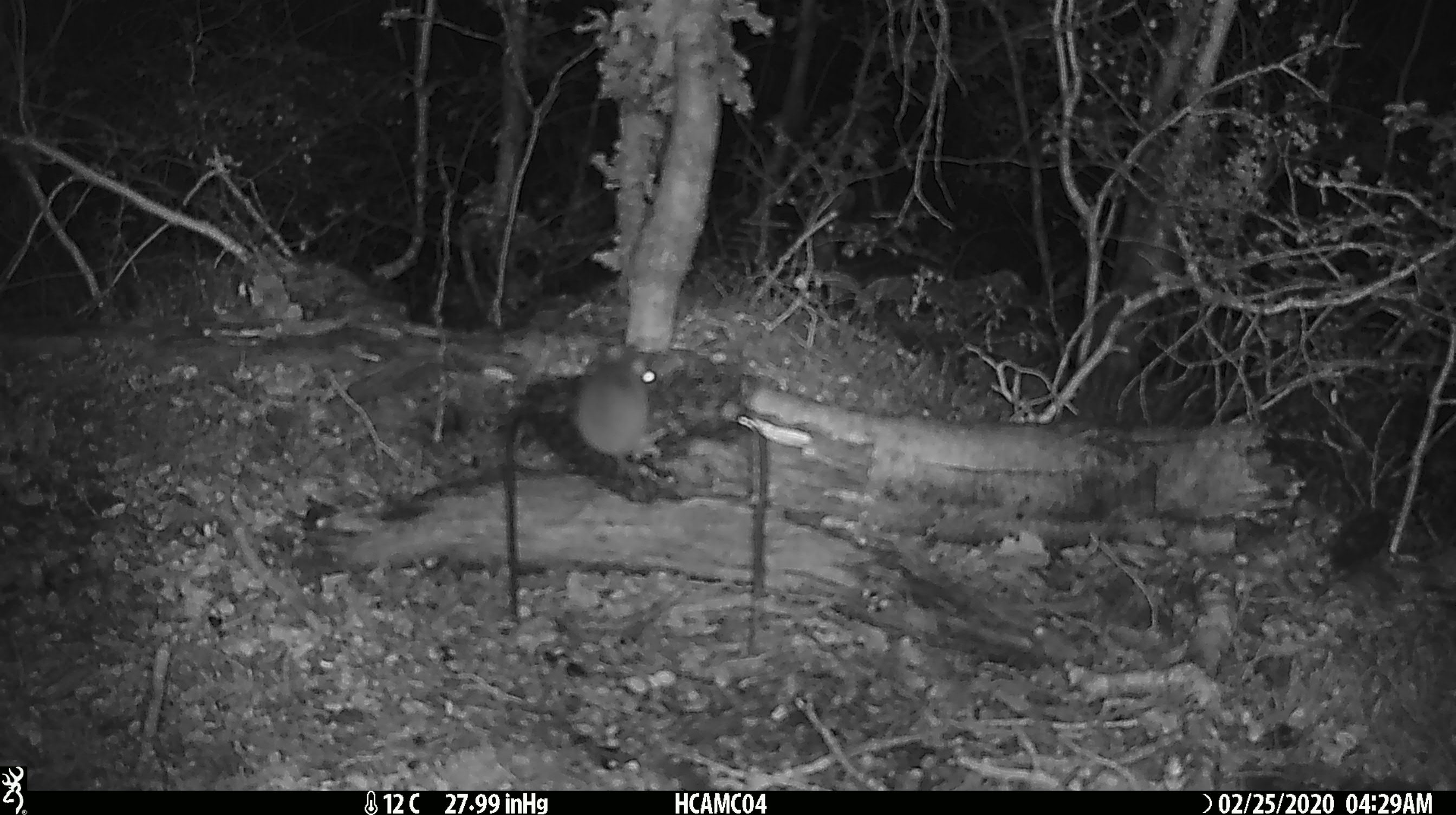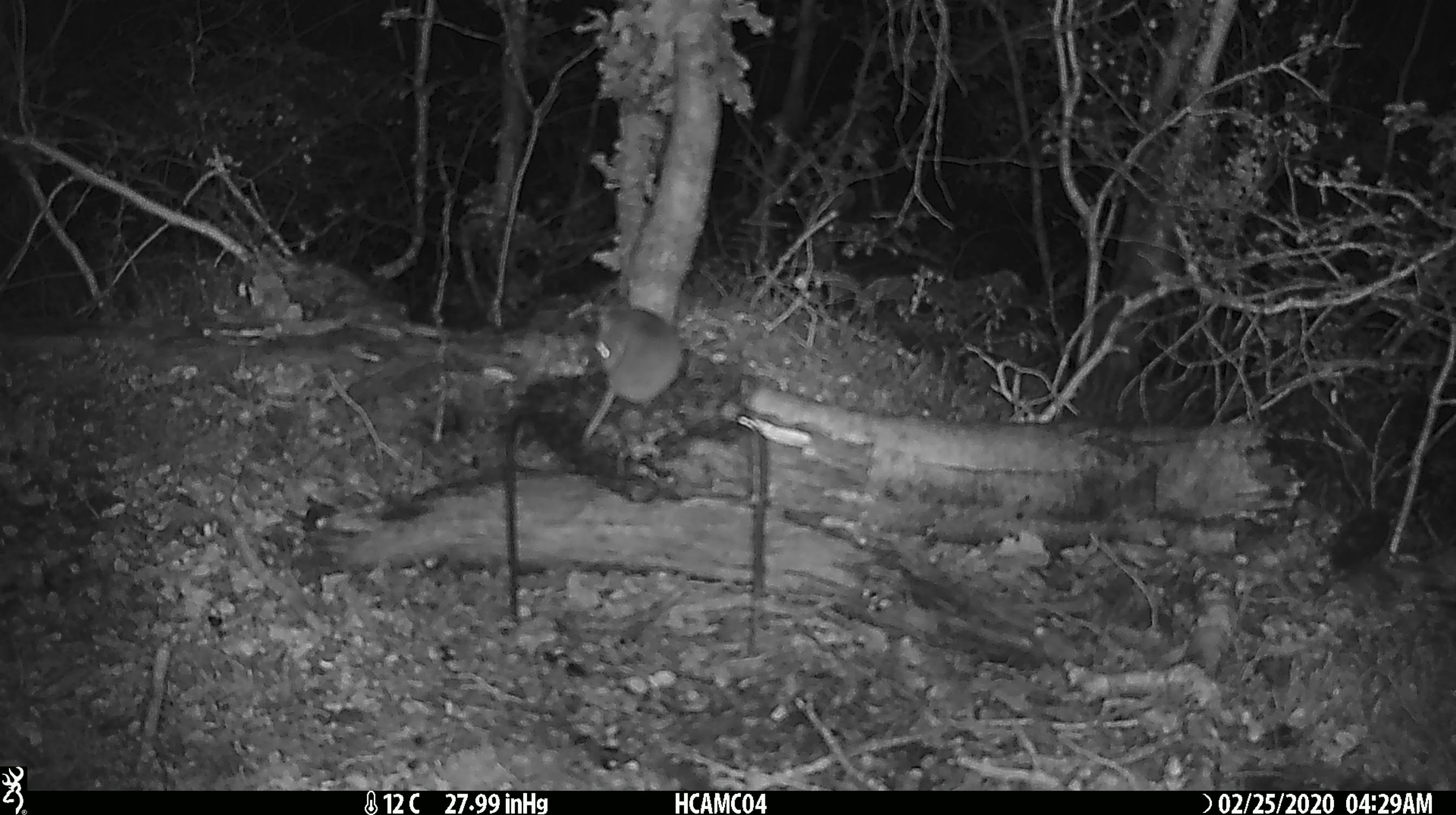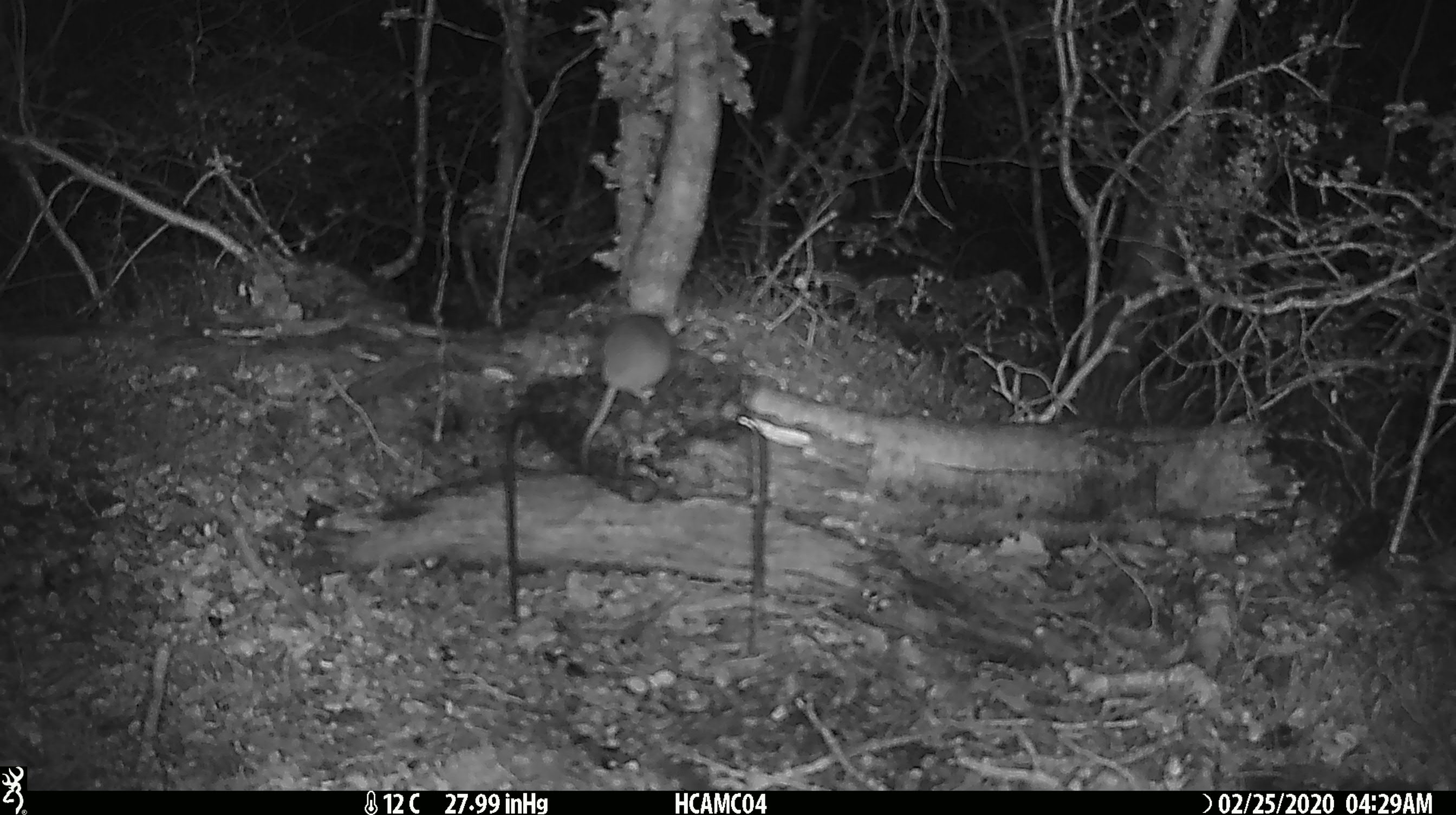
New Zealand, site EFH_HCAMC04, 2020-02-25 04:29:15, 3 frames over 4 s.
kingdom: Animalia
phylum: Chordata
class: Mammalia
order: Rodentia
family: Muridae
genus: Mus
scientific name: Mus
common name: mouse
Mouse (Mus).